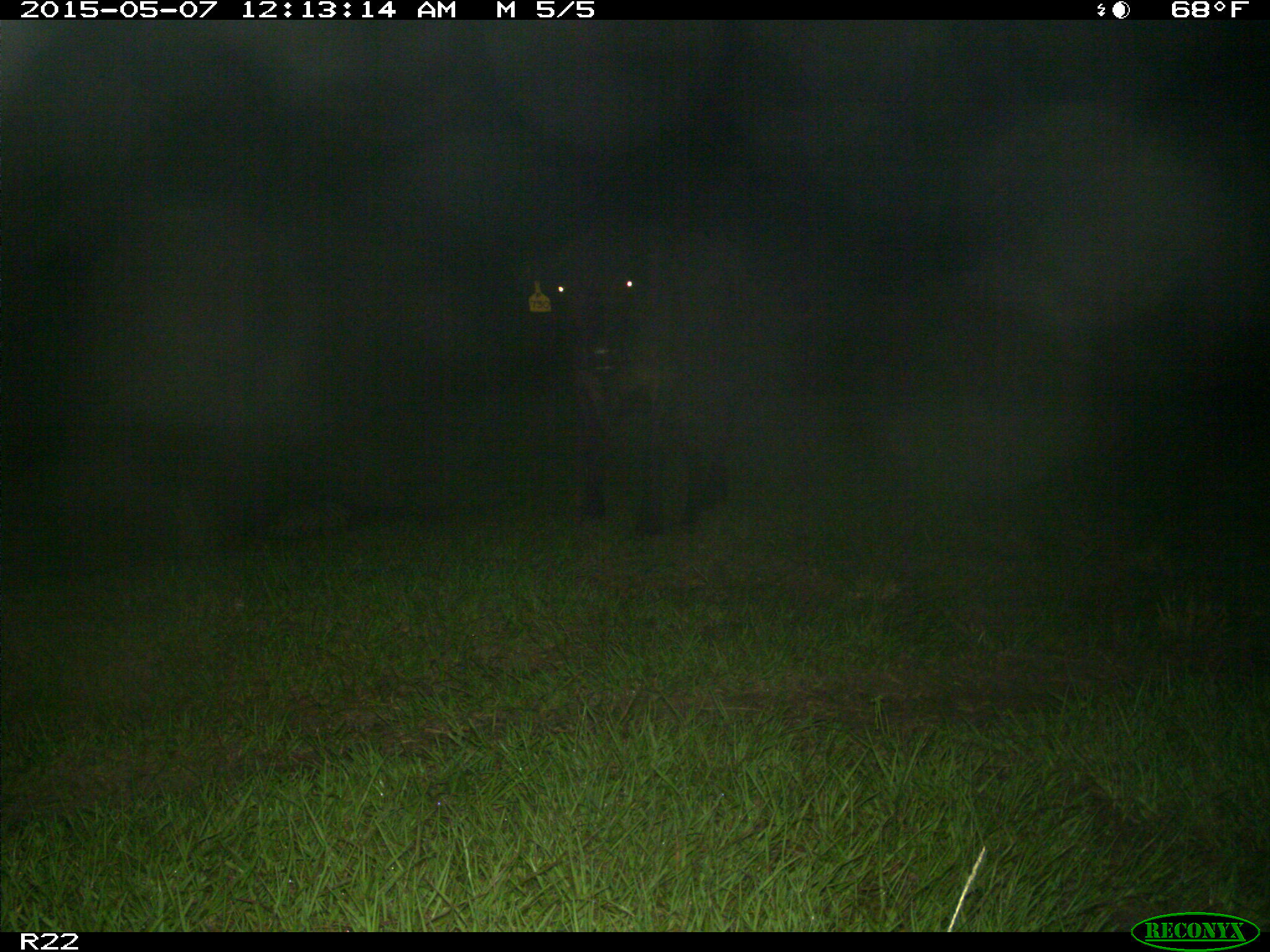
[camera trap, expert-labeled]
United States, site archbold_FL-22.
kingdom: Animalia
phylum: Chordata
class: Mammalia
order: Artiodactyla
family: Bovidae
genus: Bos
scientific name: Bos taurus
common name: domestic cow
Bos taurus (domestic cow).